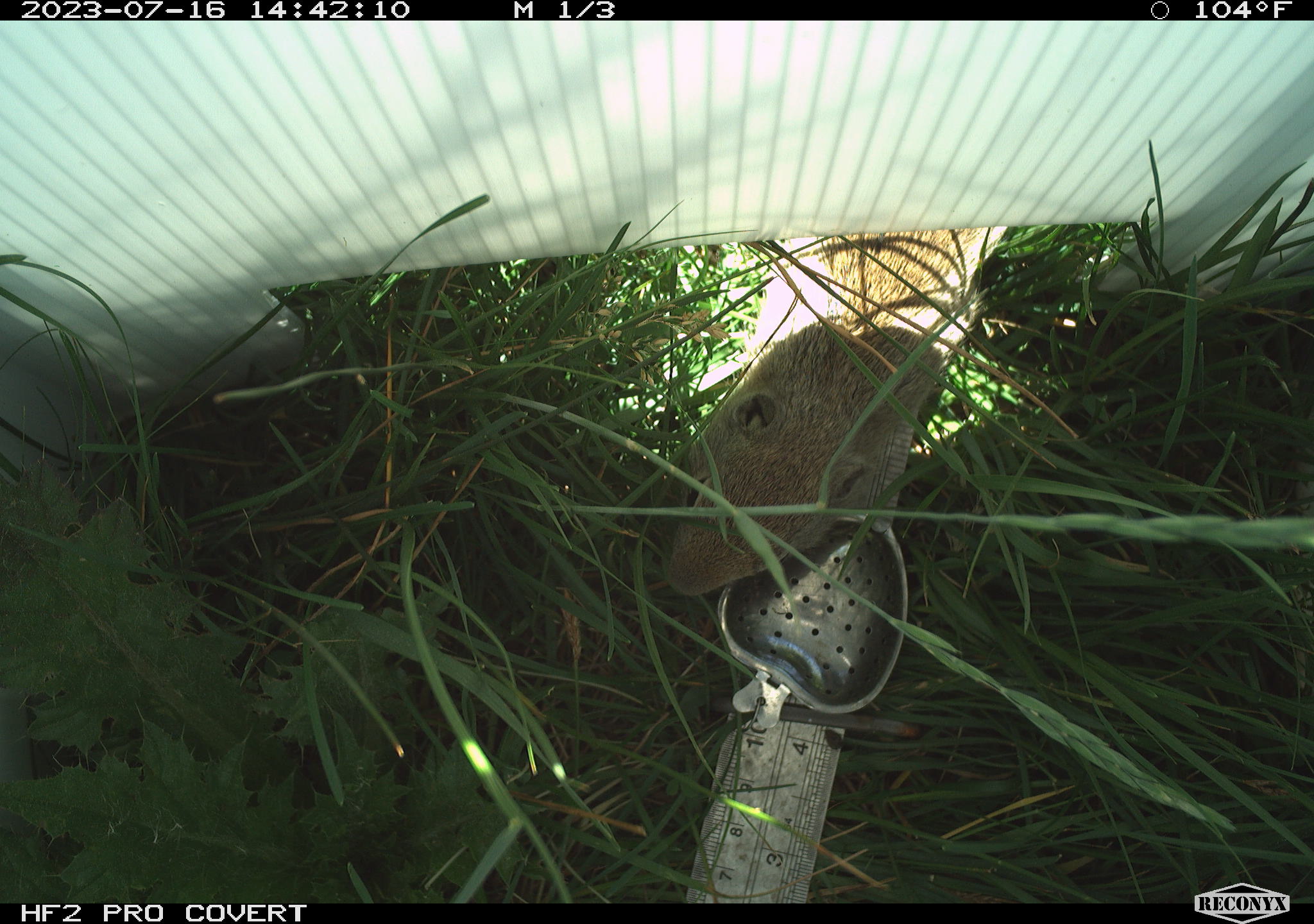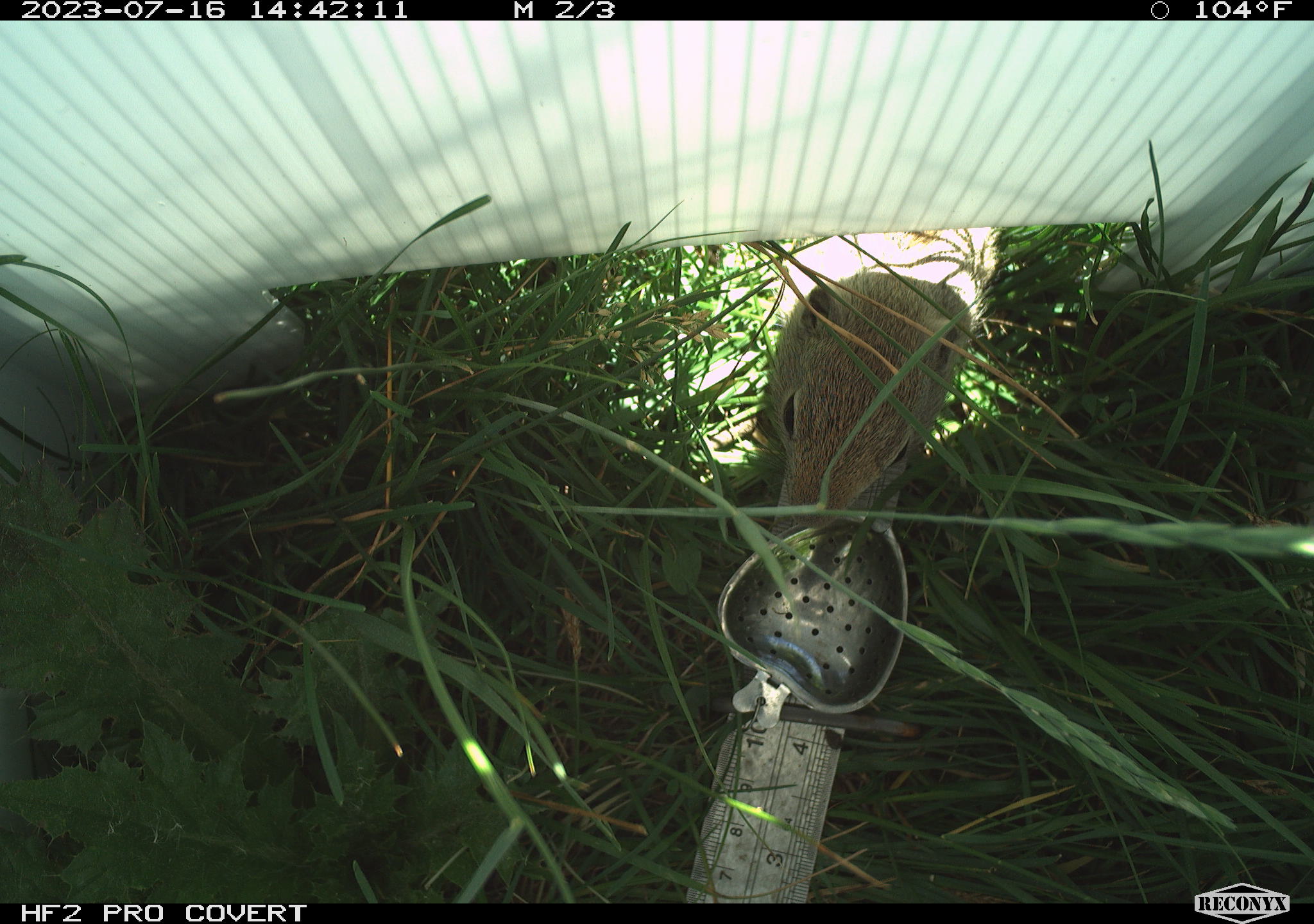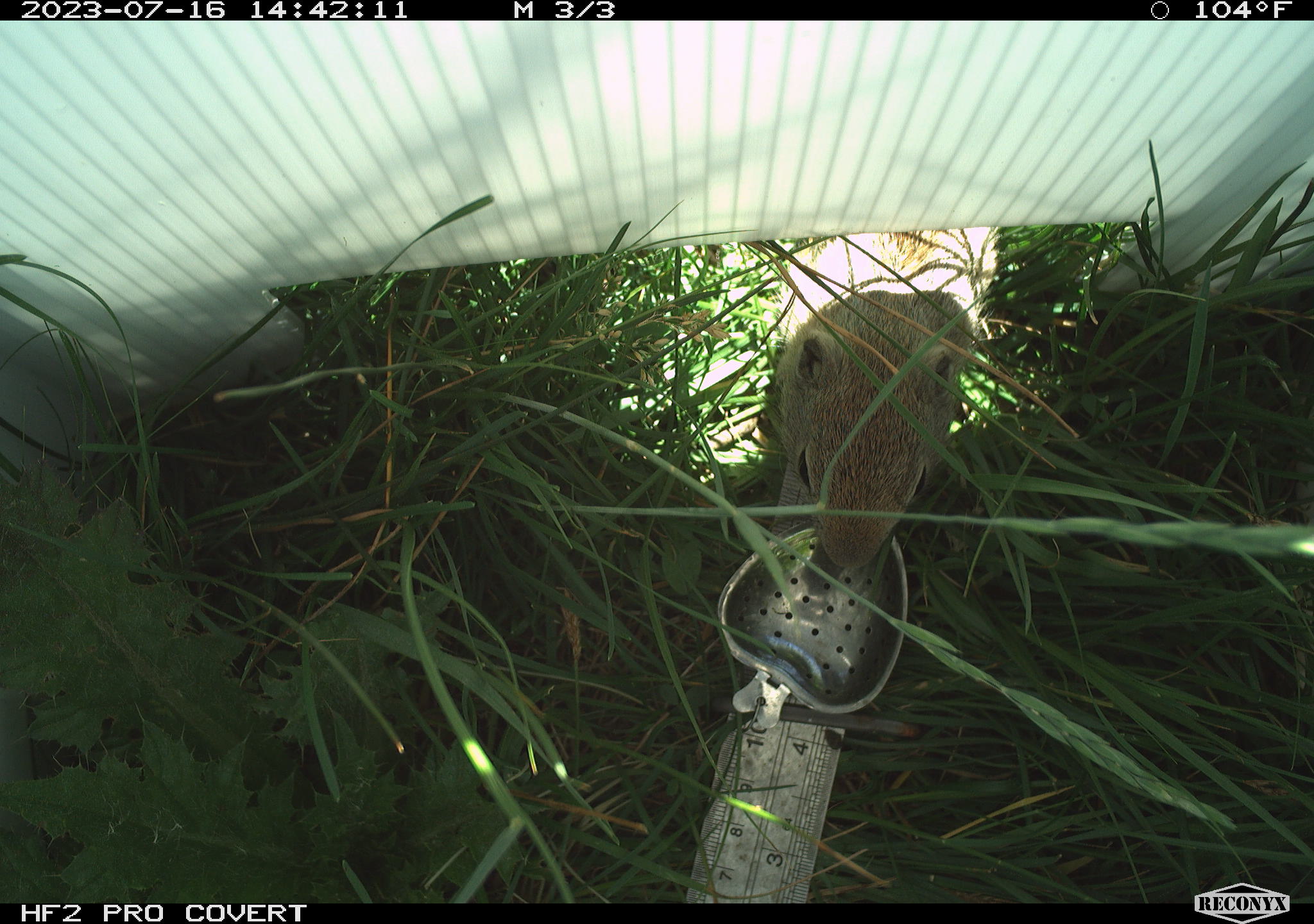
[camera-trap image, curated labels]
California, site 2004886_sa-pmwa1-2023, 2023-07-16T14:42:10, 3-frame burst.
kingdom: Animalia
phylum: Chordata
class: Mammalia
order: Rodentia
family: Sciuridae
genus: Urocitellus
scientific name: Urocitellus beldingi beldingi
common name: belding's ground squirrel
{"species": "belding's ground squirrel (Urocitellus beldingi beldingi)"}